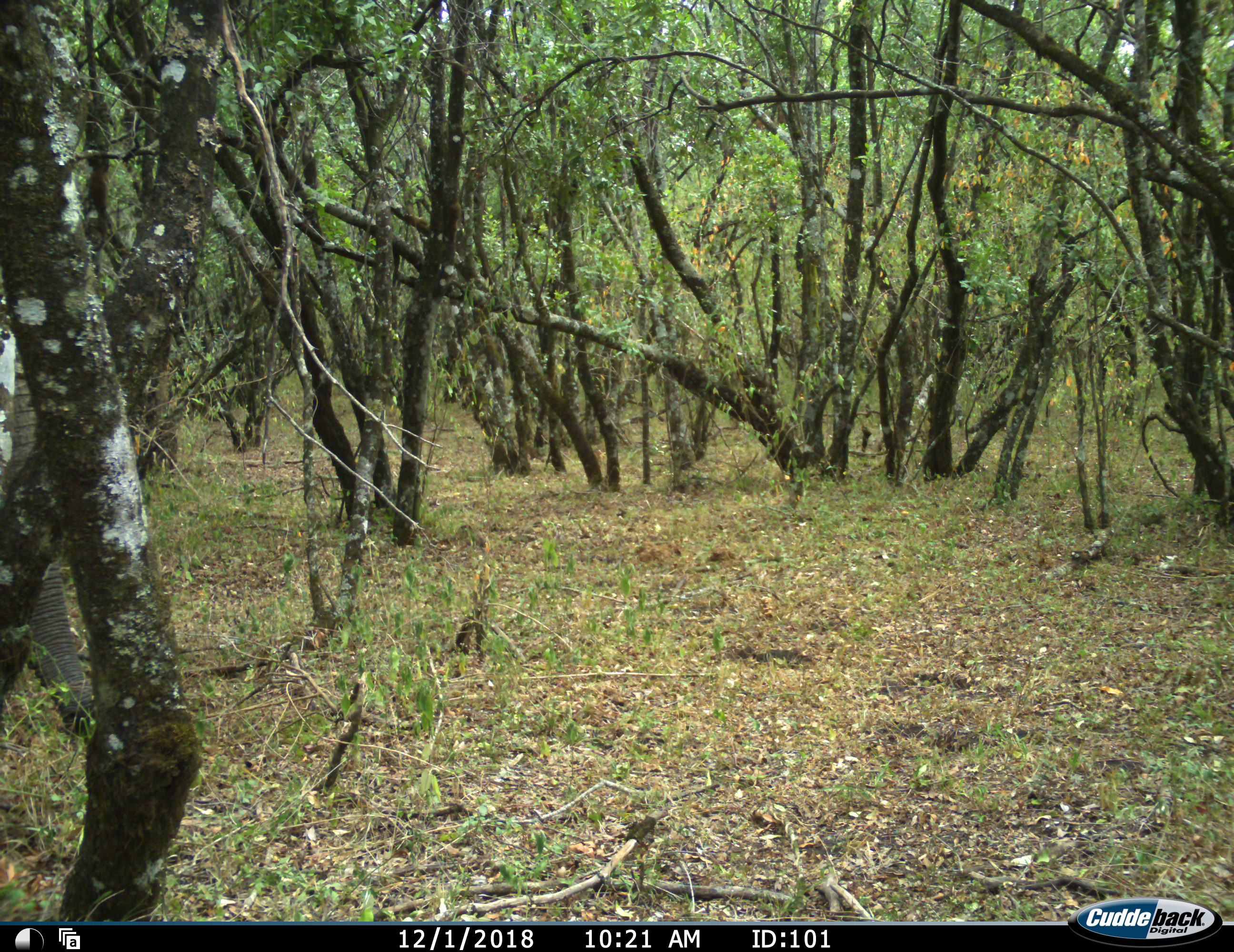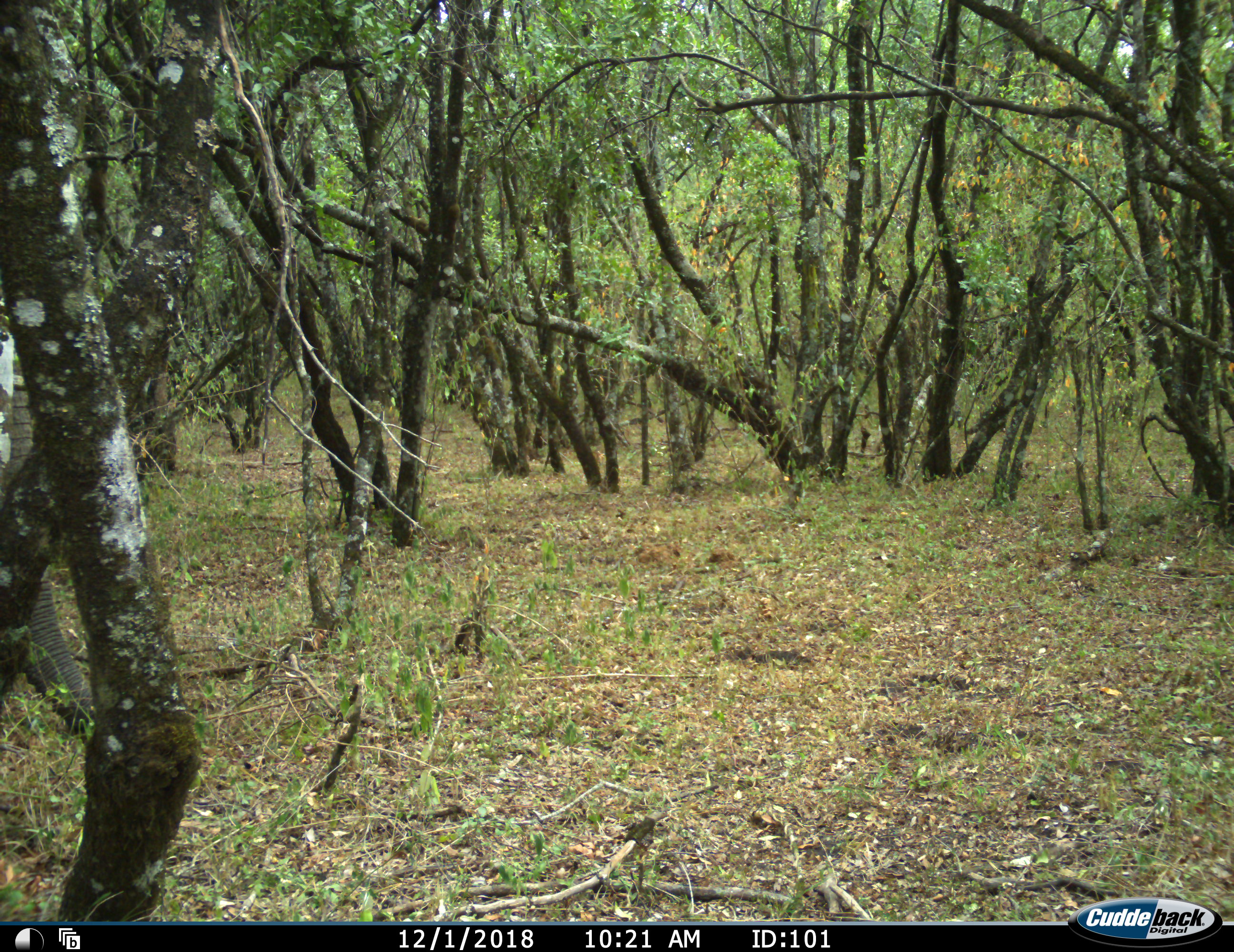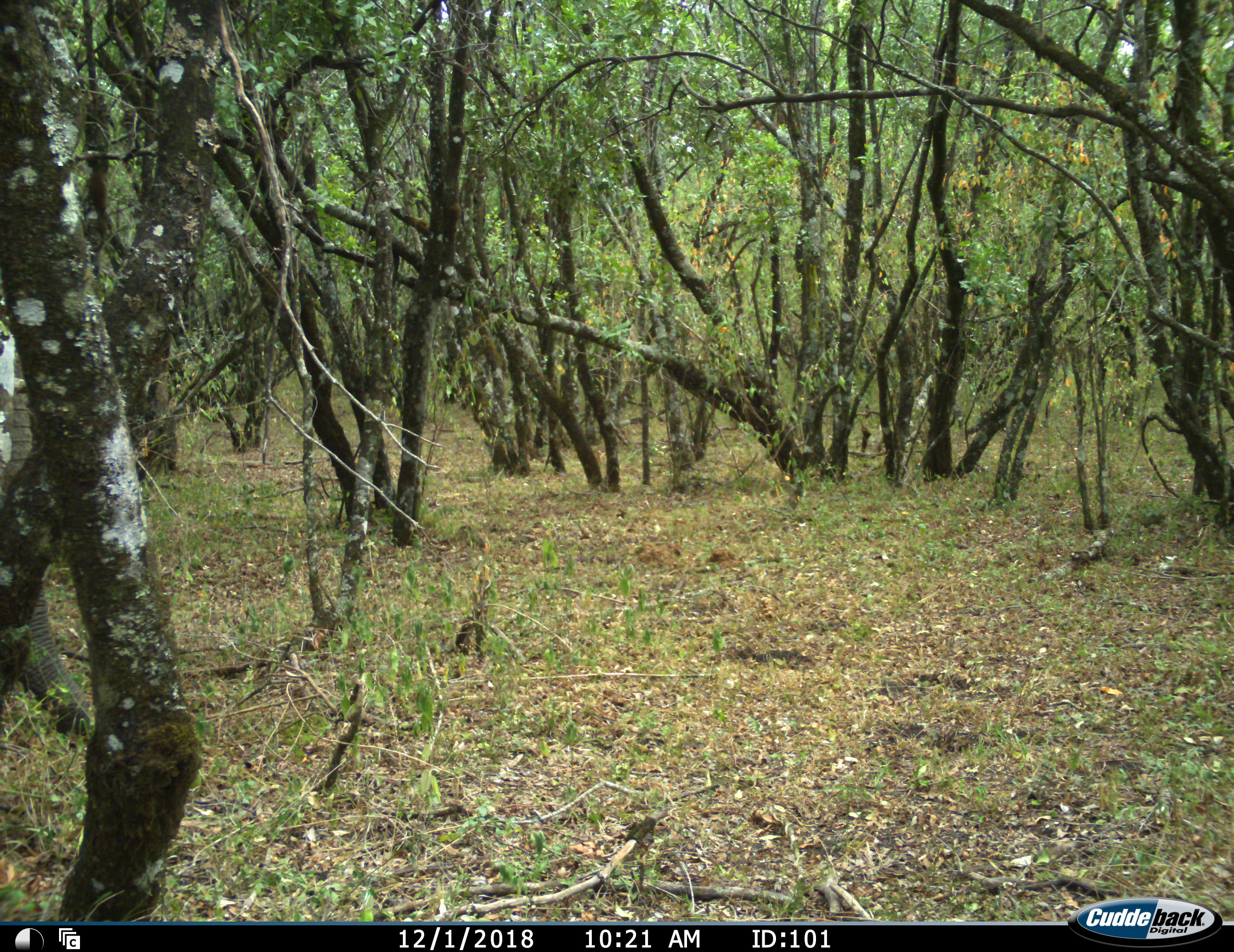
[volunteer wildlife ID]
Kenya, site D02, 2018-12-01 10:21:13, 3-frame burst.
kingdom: Animalia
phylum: Chordata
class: Mammalia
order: Proboscidea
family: Elephantidae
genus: Loxodonta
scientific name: Loxodonta africana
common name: african bush elephant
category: elephant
Elephant (african bush elephant) (Loxodonta africana), count 1. Behavior (volunteer vote fractions): standing 50%, resting 0%, moving 12%, interacting 0%. Young present (vote fraction): 0%. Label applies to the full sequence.